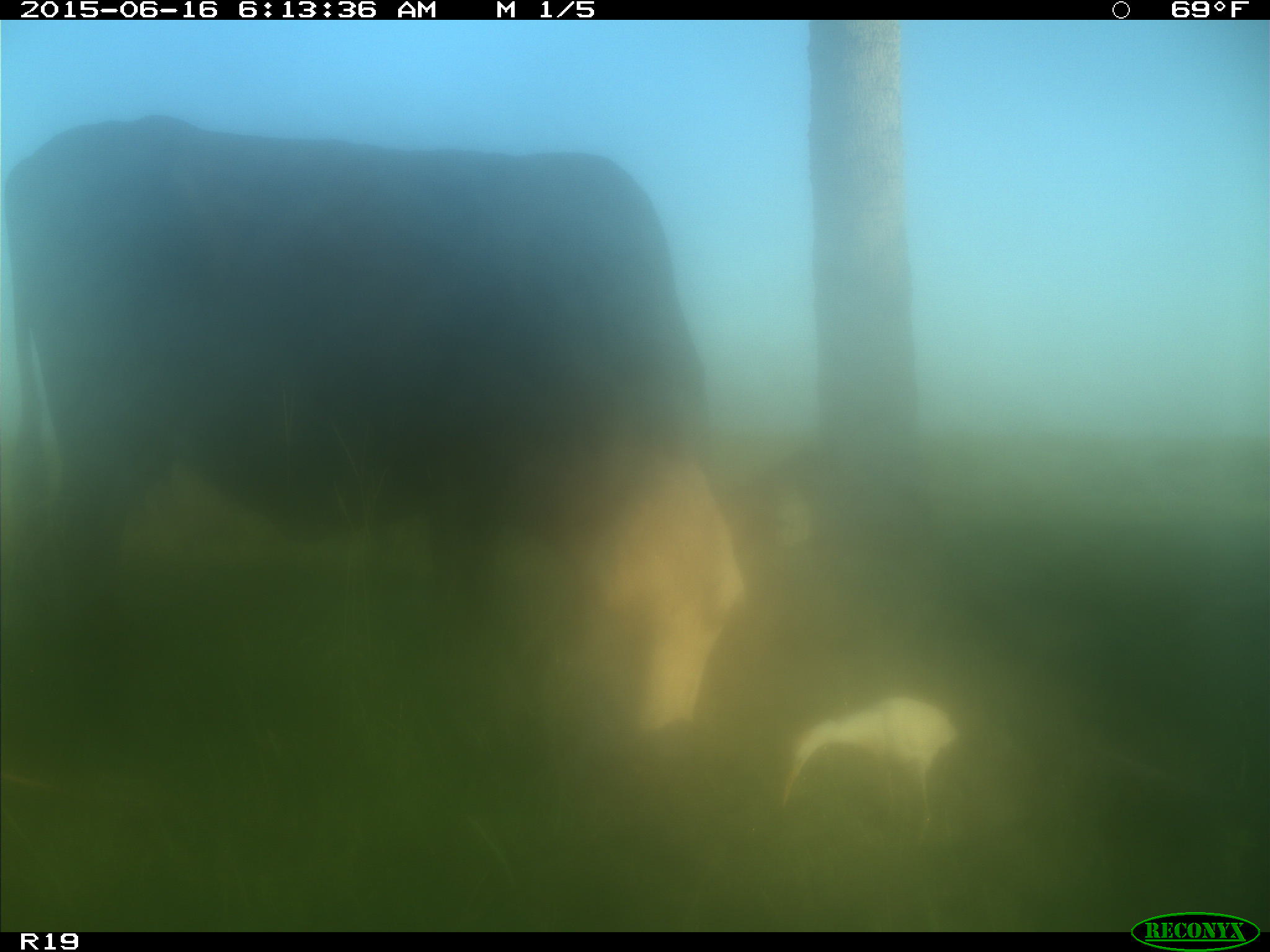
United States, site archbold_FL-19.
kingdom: Animalia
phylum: Chordata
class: Mammalia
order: Artiodactyla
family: Bovidae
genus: Bos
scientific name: Bos taurus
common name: domestic cow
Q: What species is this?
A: Bos taurus (domestic cow).